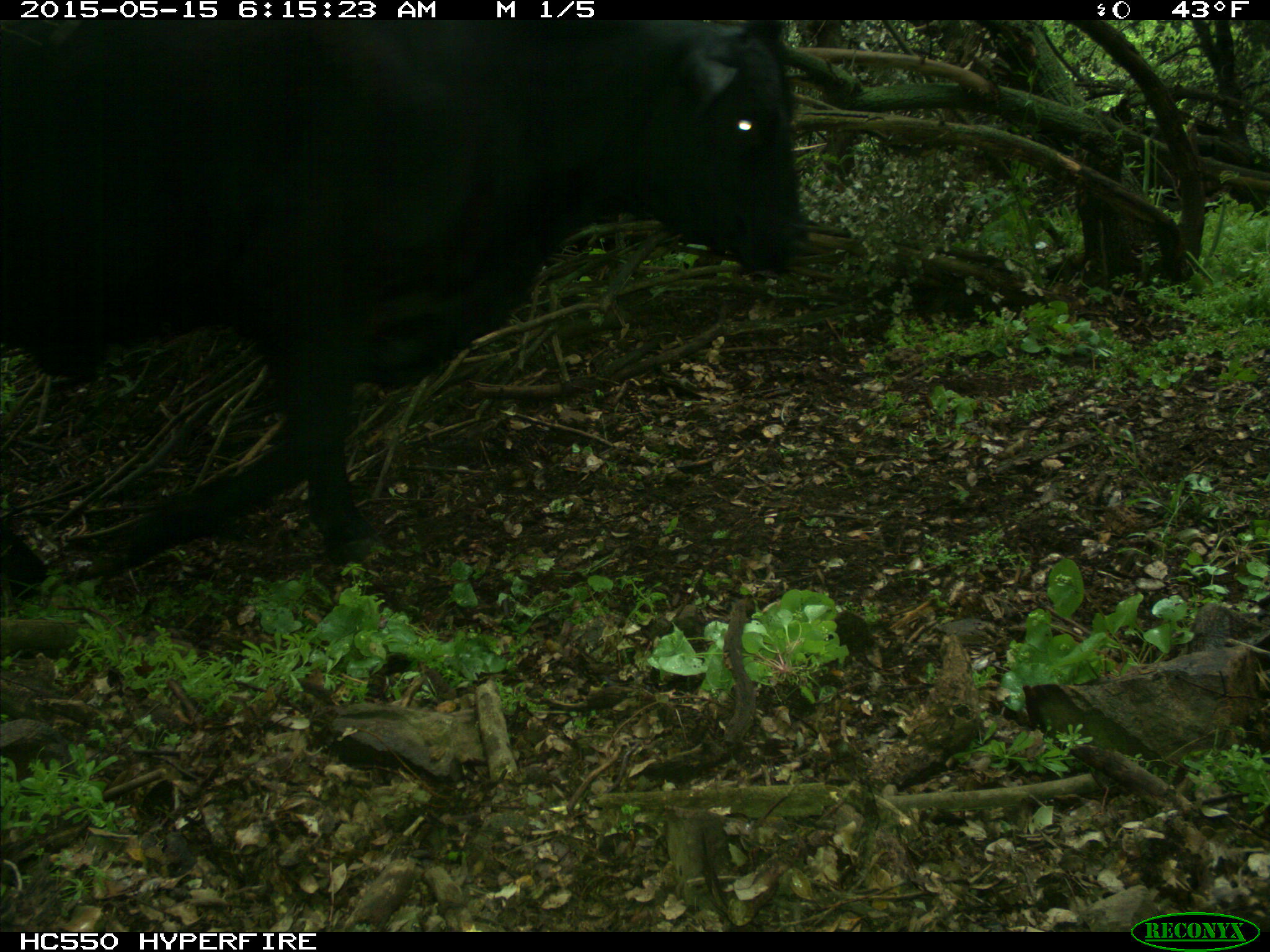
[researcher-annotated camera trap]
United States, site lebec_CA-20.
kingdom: Animalia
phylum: Chordata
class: Mammalia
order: Artiodactyla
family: Bovidae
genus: Bos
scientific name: Bos taurus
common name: domestic cow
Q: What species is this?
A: Bos taurus (domestic cow).